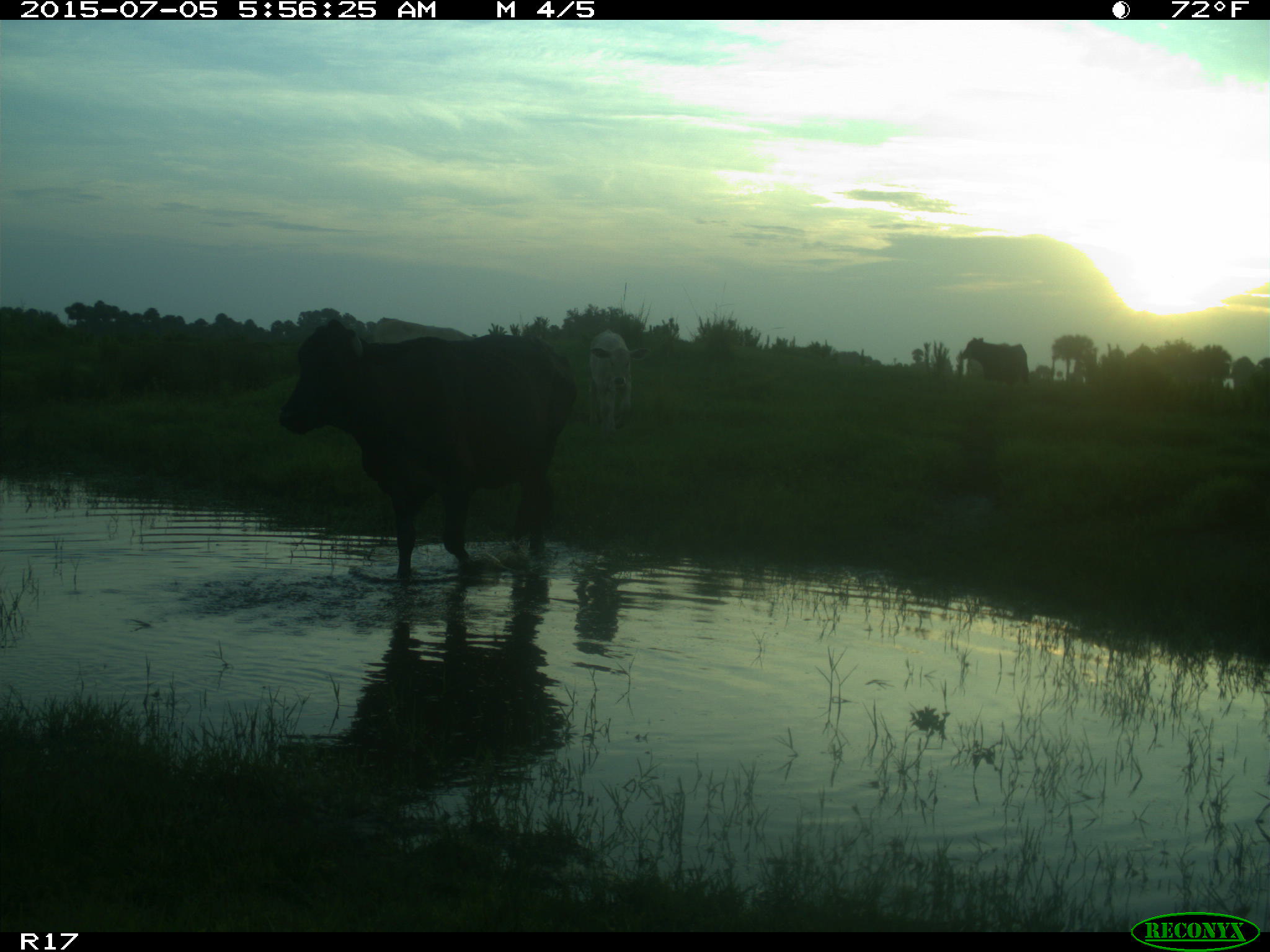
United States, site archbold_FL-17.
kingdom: Animalia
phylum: Chordata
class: Mammalia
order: Artiodactyla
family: Bovidae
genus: Bos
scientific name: Bos taurus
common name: domestic cow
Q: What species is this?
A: Bos taurus (domestic cow).